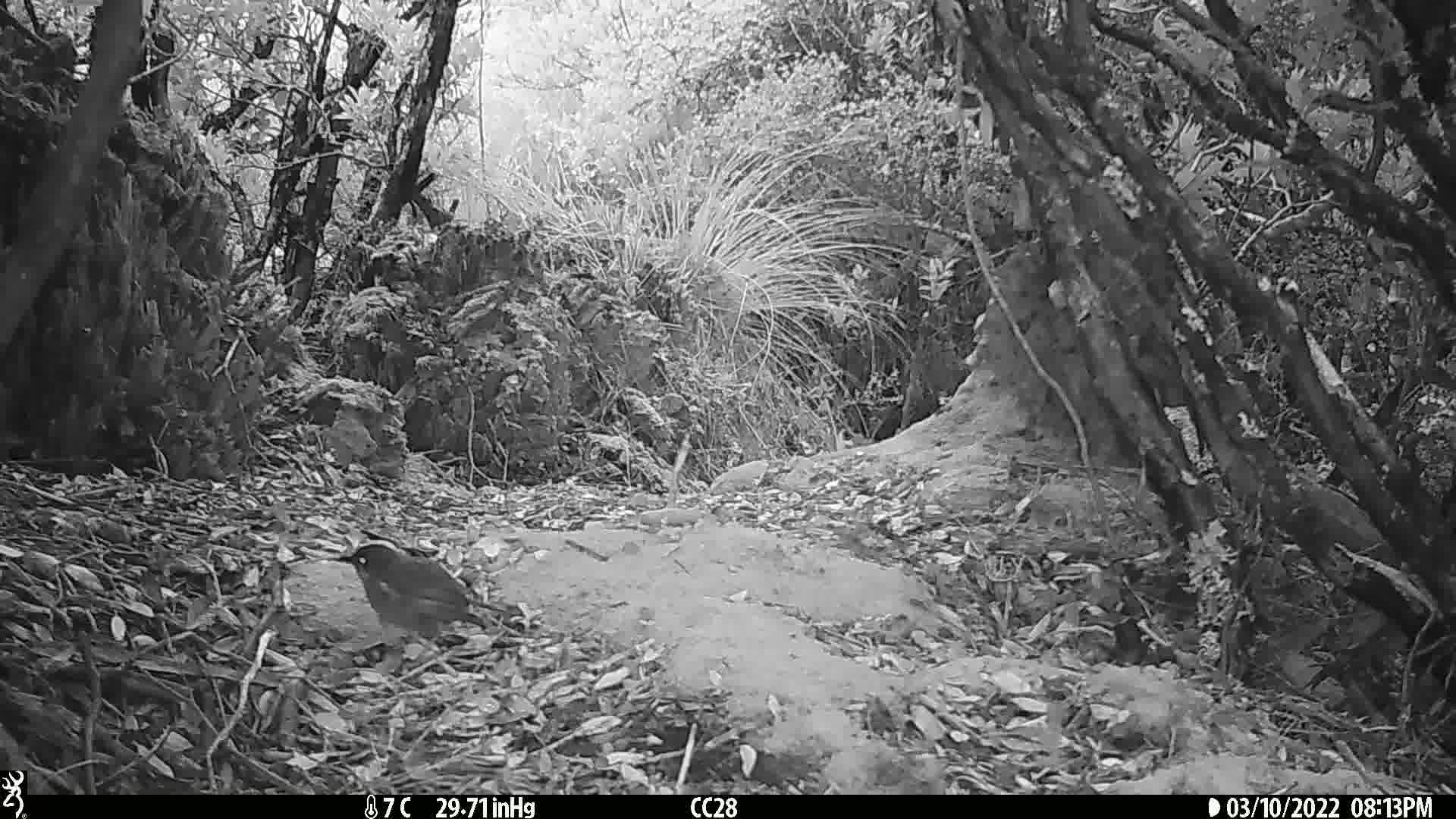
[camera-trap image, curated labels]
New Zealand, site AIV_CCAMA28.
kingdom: Animalia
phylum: Chordata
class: Aves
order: Passeriformes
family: Meliphagidae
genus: Anthornis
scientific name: Anthornis melanura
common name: new zealand bellbird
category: bellbird